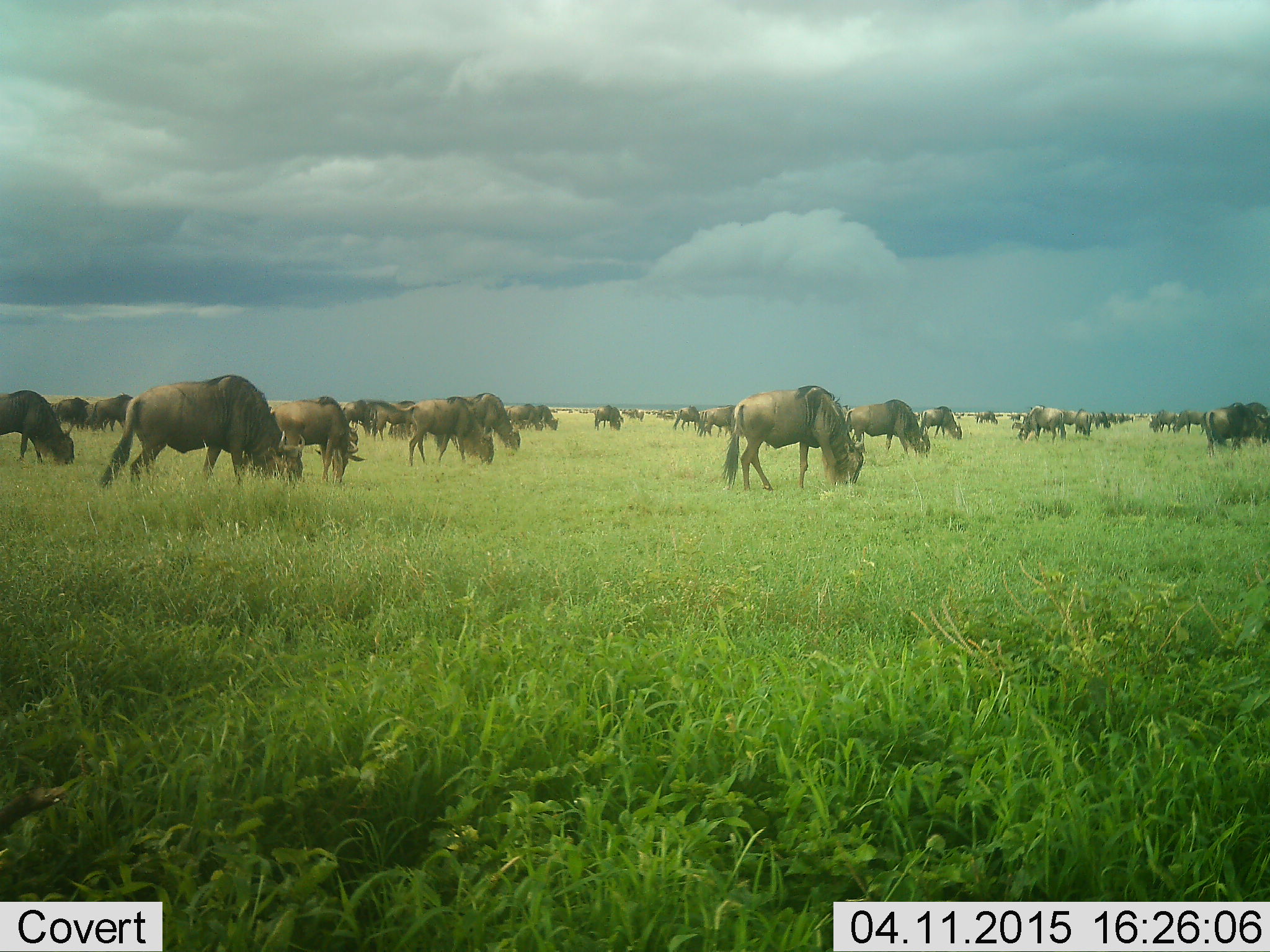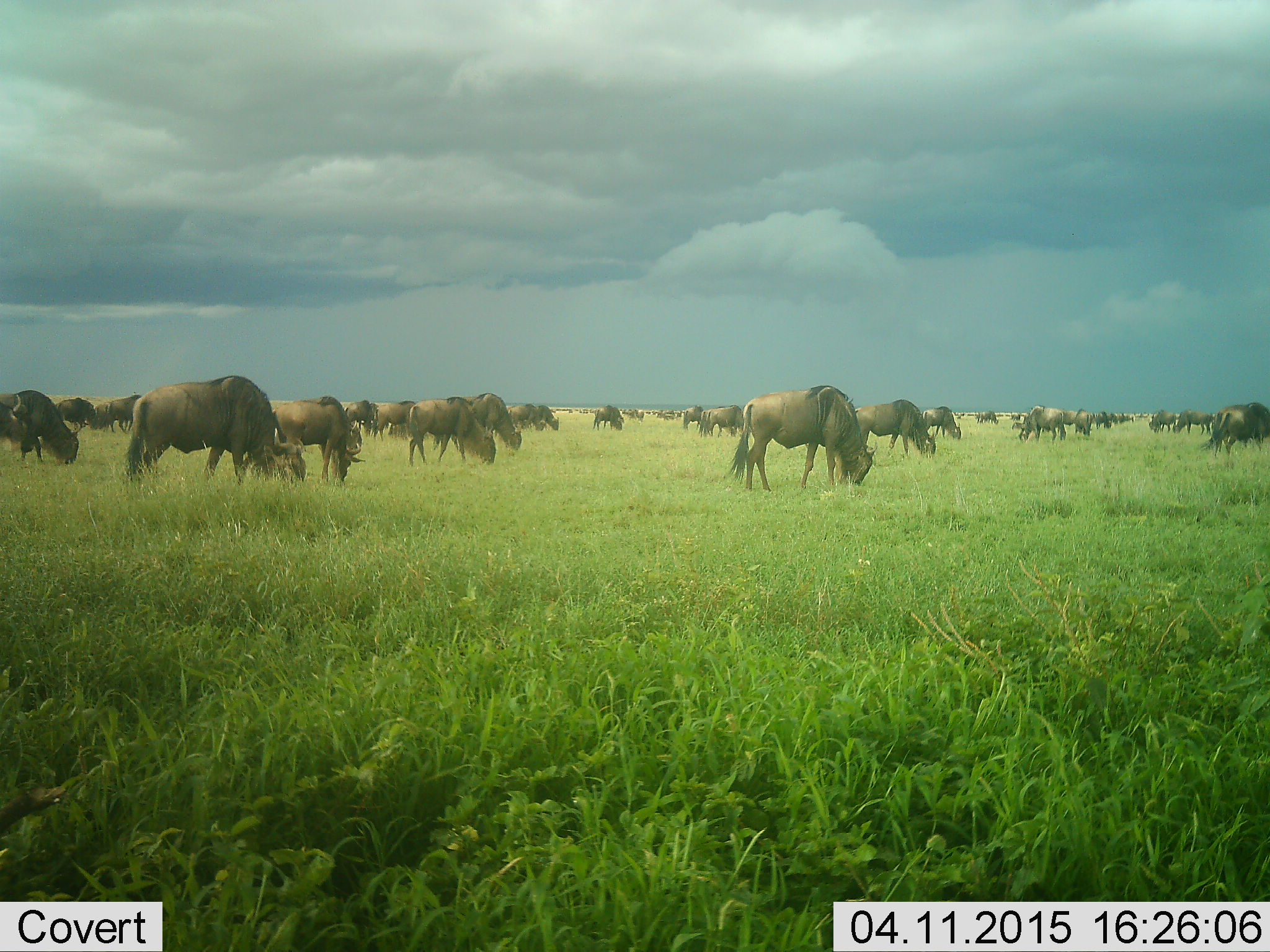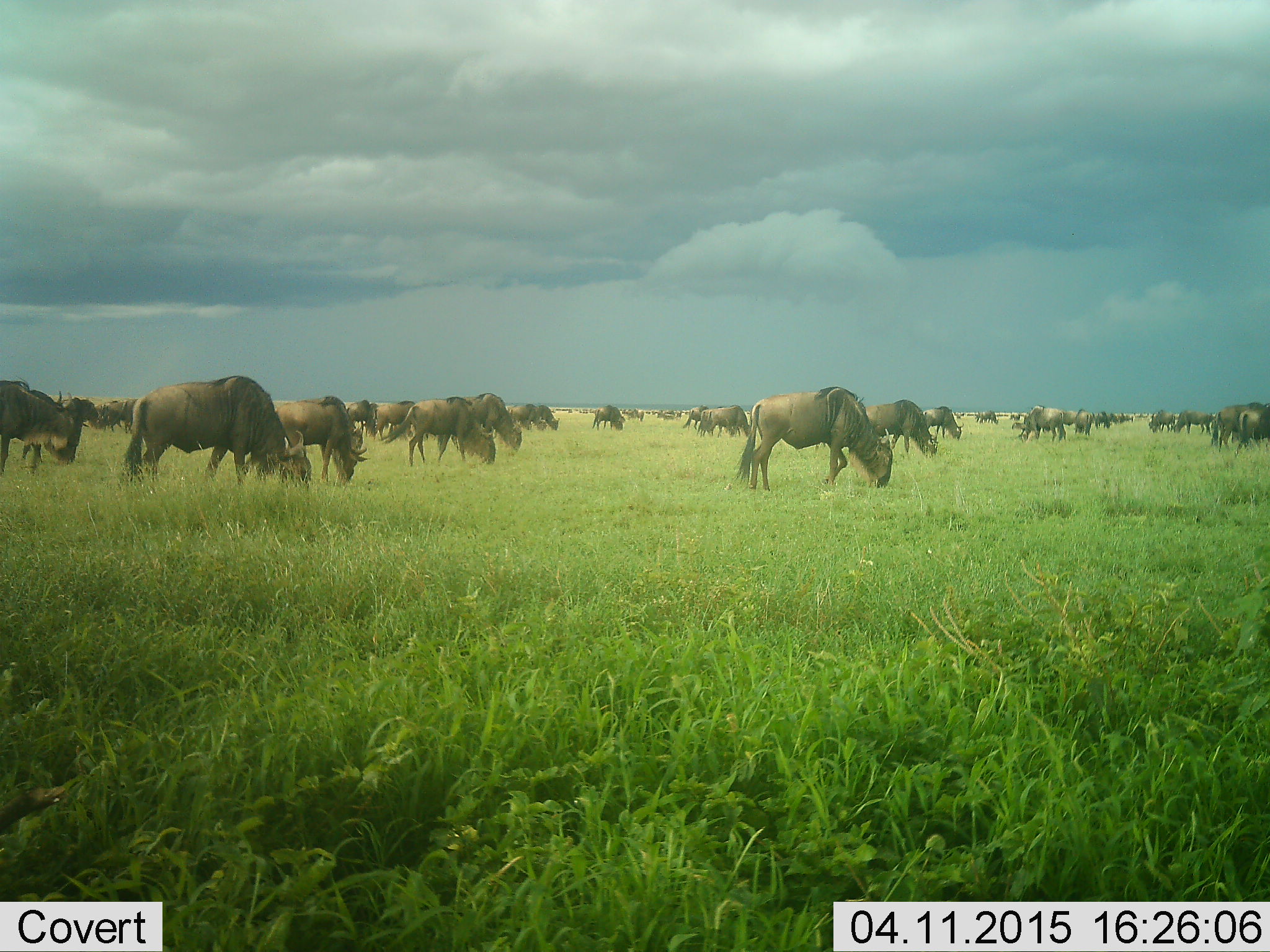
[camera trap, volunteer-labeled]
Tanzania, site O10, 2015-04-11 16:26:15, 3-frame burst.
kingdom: Animalia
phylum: Chordata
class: Mammalia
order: Artiodactyla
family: Bovidae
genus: Connochaetes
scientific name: Connochaetes taurinus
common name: blue wildebeest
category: wildebeest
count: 11-50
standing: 30%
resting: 0%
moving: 10%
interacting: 0%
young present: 0%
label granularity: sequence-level